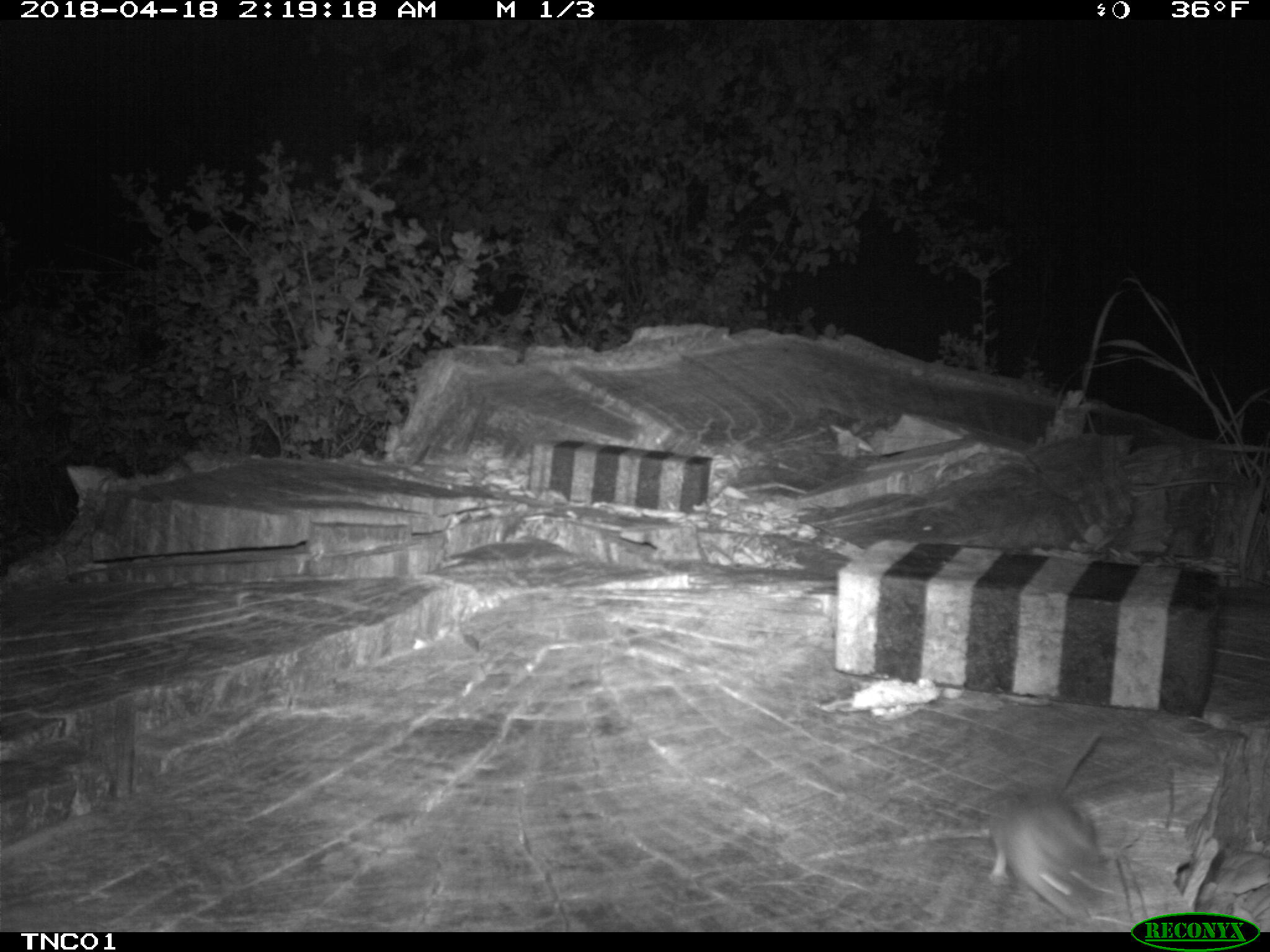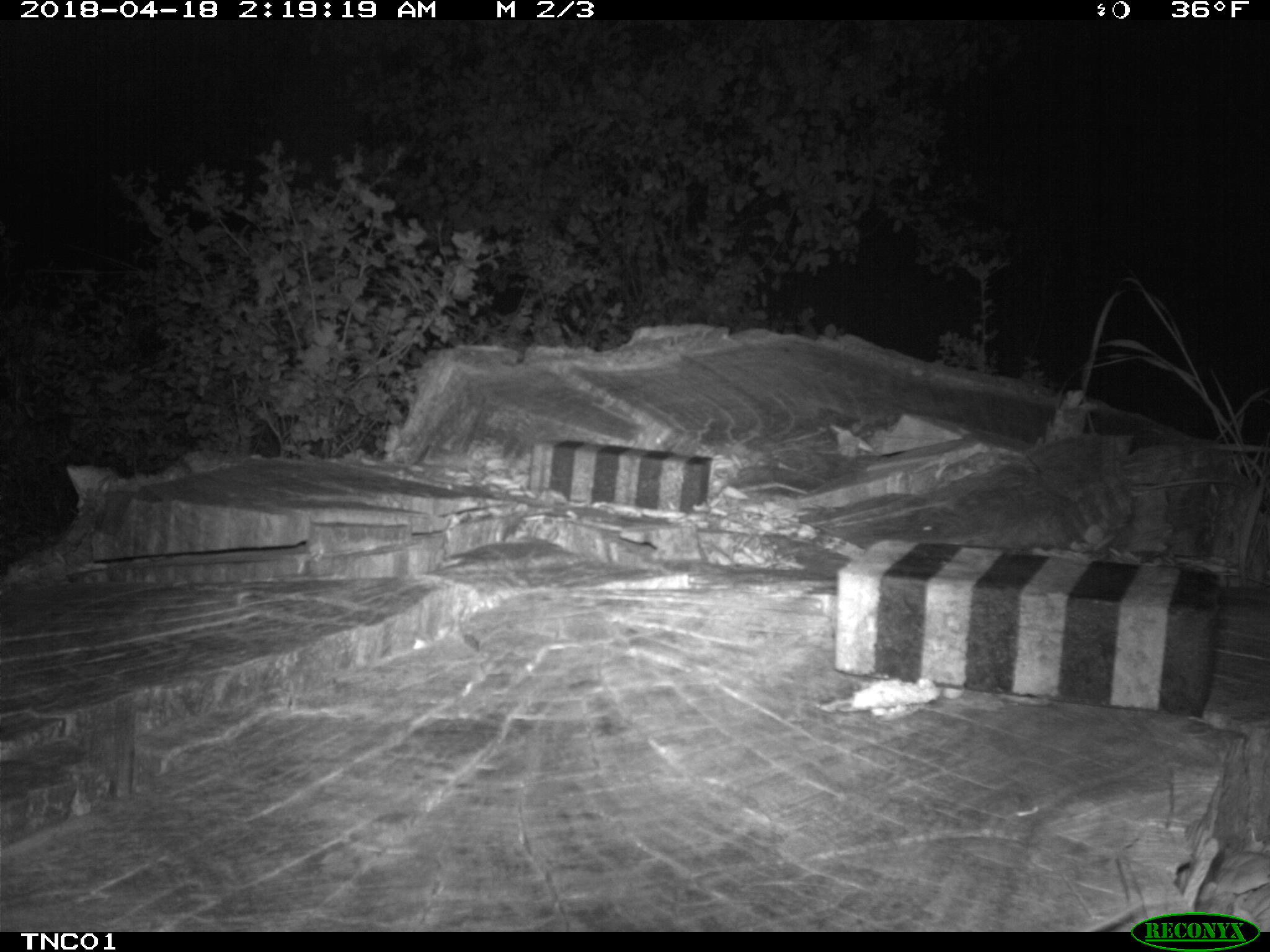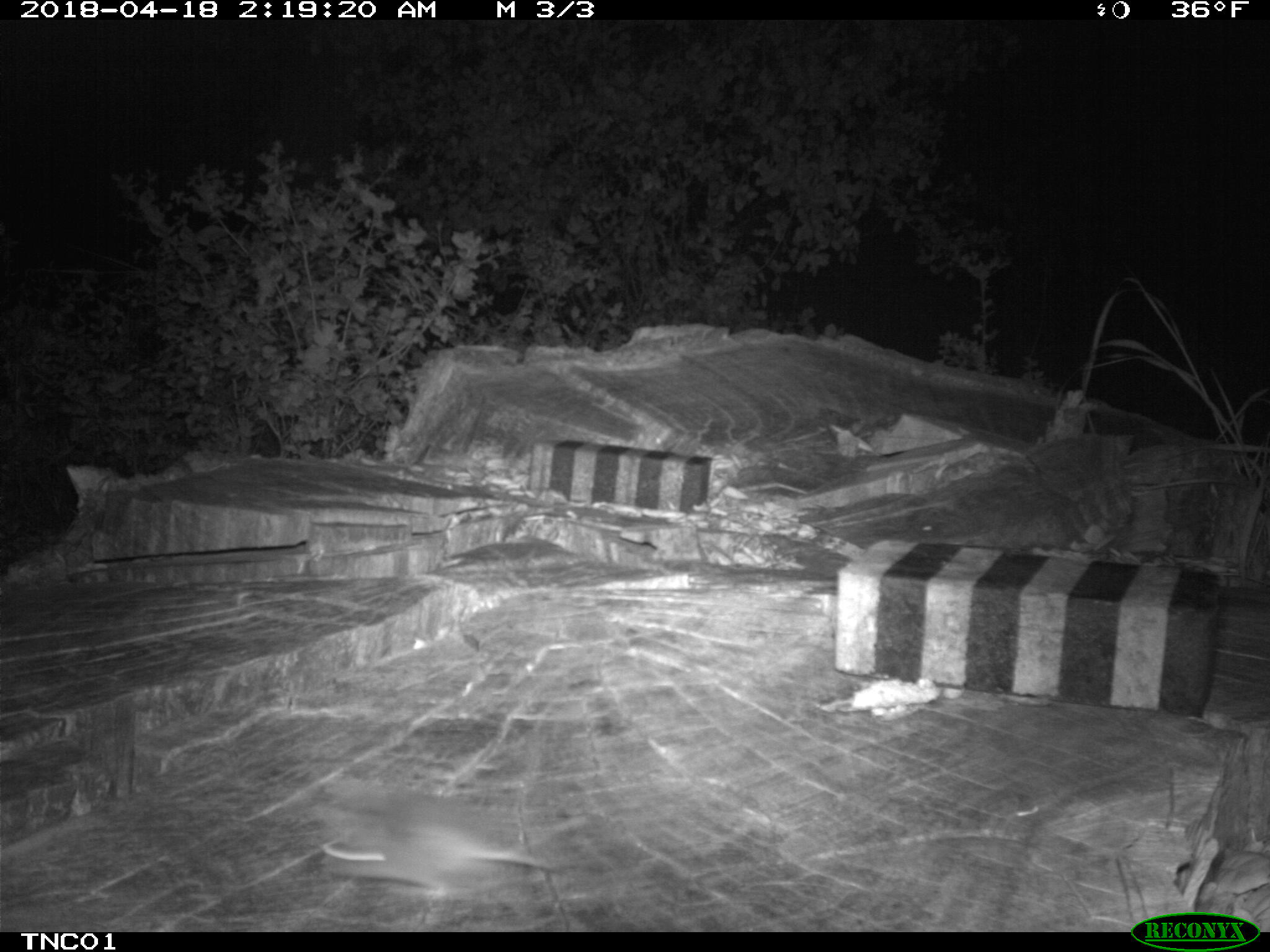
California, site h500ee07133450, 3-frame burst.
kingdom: Animalia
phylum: Chordata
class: Mammalia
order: Rodentia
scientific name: Rodentia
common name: rodent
Rodent (Rodentia).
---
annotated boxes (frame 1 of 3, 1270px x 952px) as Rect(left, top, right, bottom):
rodent: Rect(990, 726, 1114, 931)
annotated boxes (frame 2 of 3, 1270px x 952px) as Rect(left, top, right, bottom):
rodent: Rect(1079, 899, 1145, 932)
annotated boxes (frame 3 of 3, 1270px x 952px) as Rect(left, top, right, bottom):
rodent: Rect(318, 813, 569, 897)